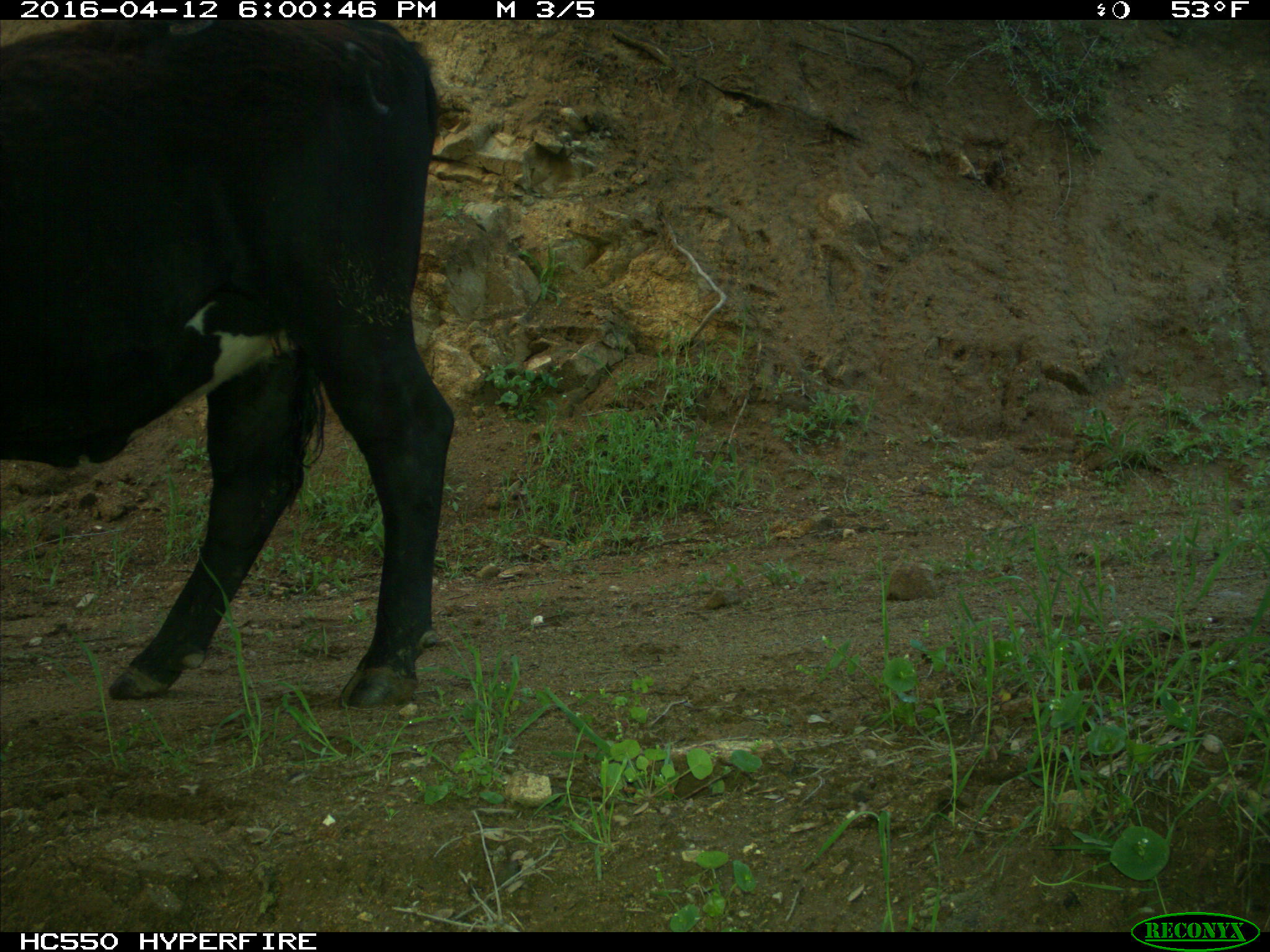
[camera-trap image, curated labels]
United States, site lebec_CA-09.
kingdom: Animalia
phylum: Chordata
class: Mammalia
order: Artiodactyla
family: Bovidae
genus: Bos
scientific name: Bos taurus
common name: domestic cow